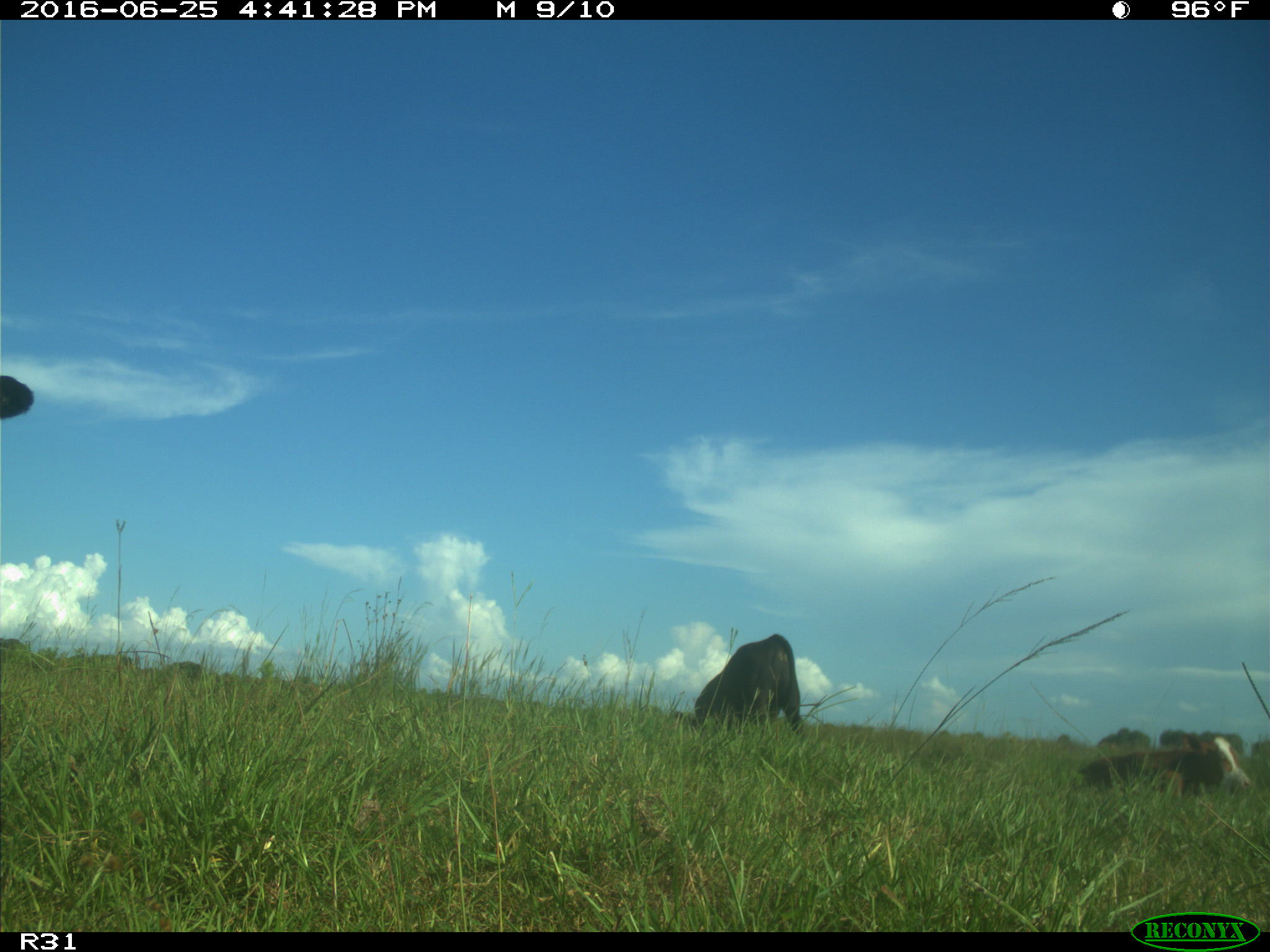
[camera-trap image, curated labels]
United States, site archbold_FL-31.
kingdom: Animalia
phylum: Chordata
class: Mammalia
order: Artiodactyla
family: Bovidae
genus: Bos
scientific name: Bos taurus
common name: domestic cow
Bos taurus (domestic cow).